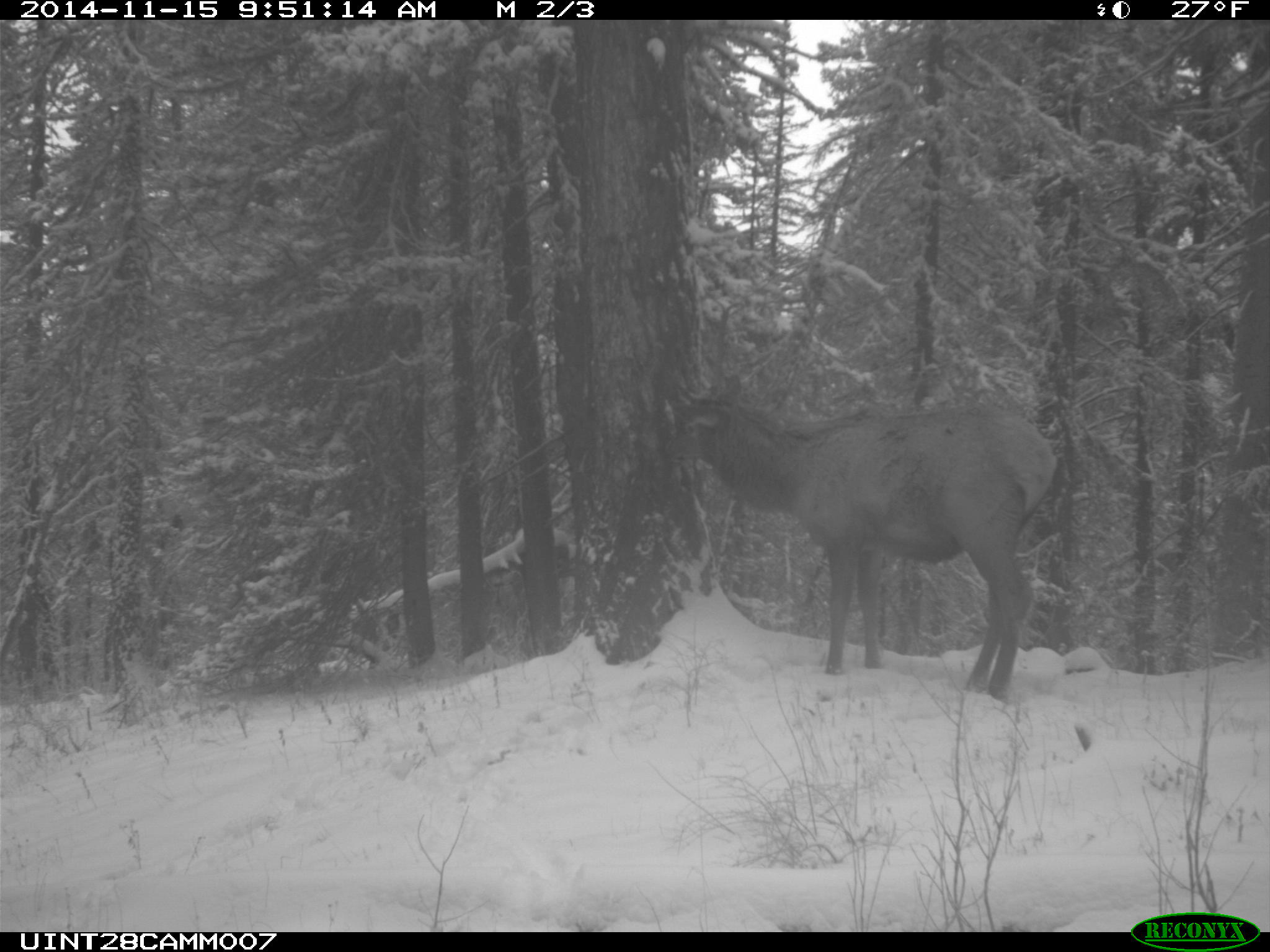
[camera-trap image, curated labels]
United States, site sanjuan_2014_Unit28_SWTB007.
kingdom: Animalia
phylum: Chordata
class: Mammalia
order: Artiodactyla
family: Cervidae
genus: Cervus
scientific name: Cervus elaphus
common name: red deer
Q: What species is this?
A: Cervus elaphus (red deer).